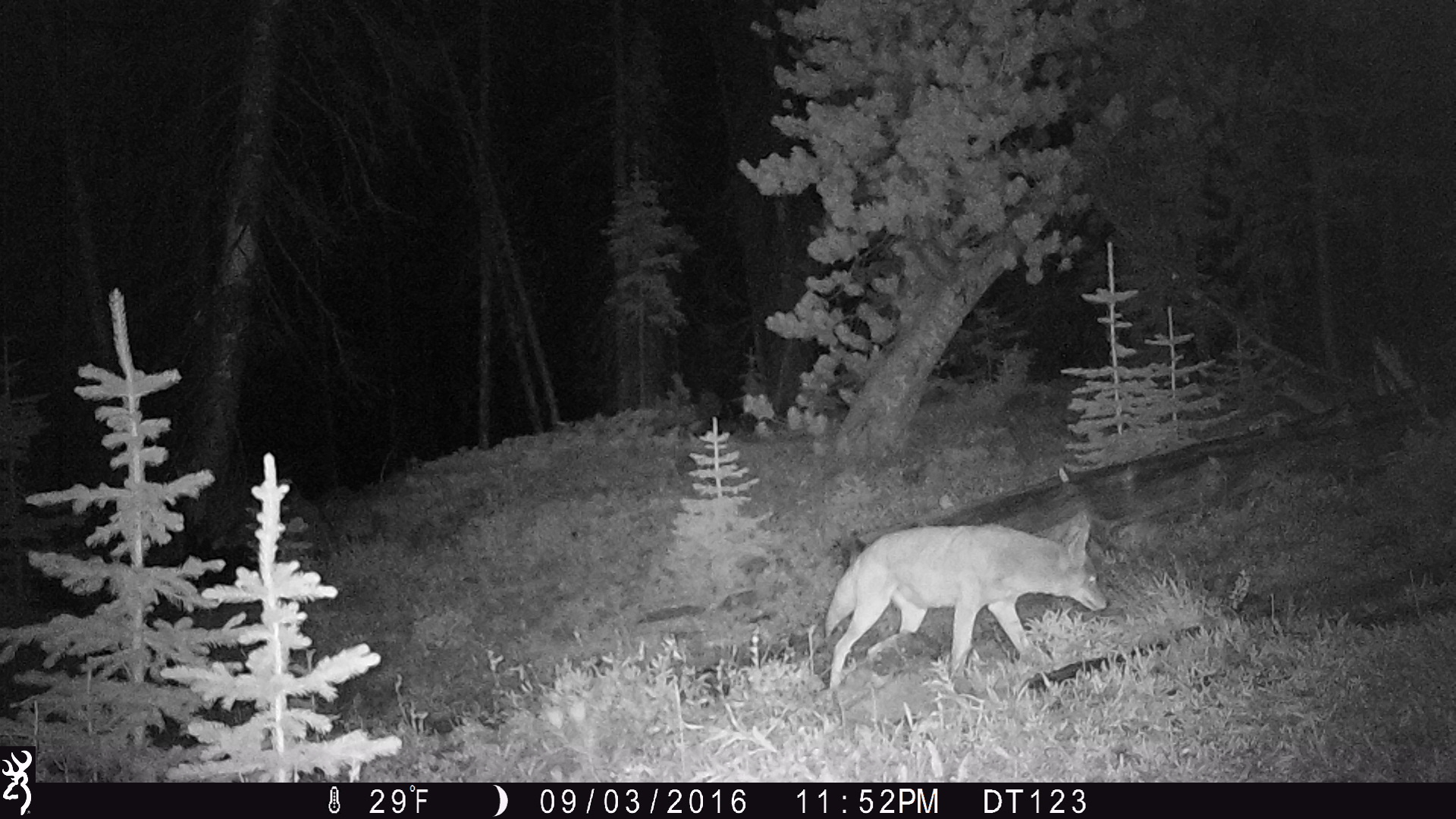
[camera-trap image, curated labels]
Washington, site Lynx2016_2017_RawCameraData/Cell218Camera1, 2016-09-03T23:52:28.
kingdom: Animalia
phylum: Chordata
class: Mammalia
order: Carnivora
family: Canidae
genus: Canis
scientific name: Canis latrans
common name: coyote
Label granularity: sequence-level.